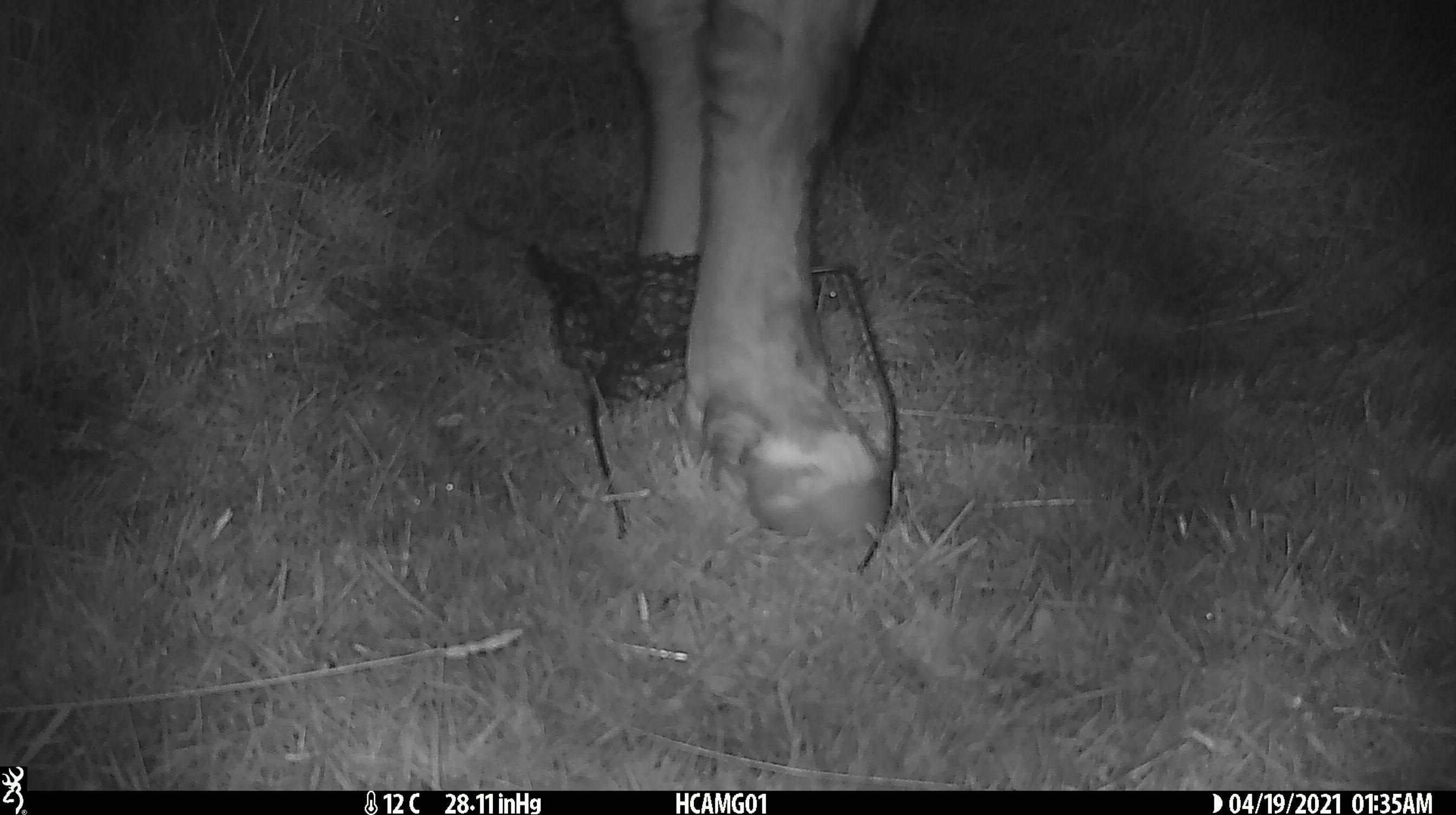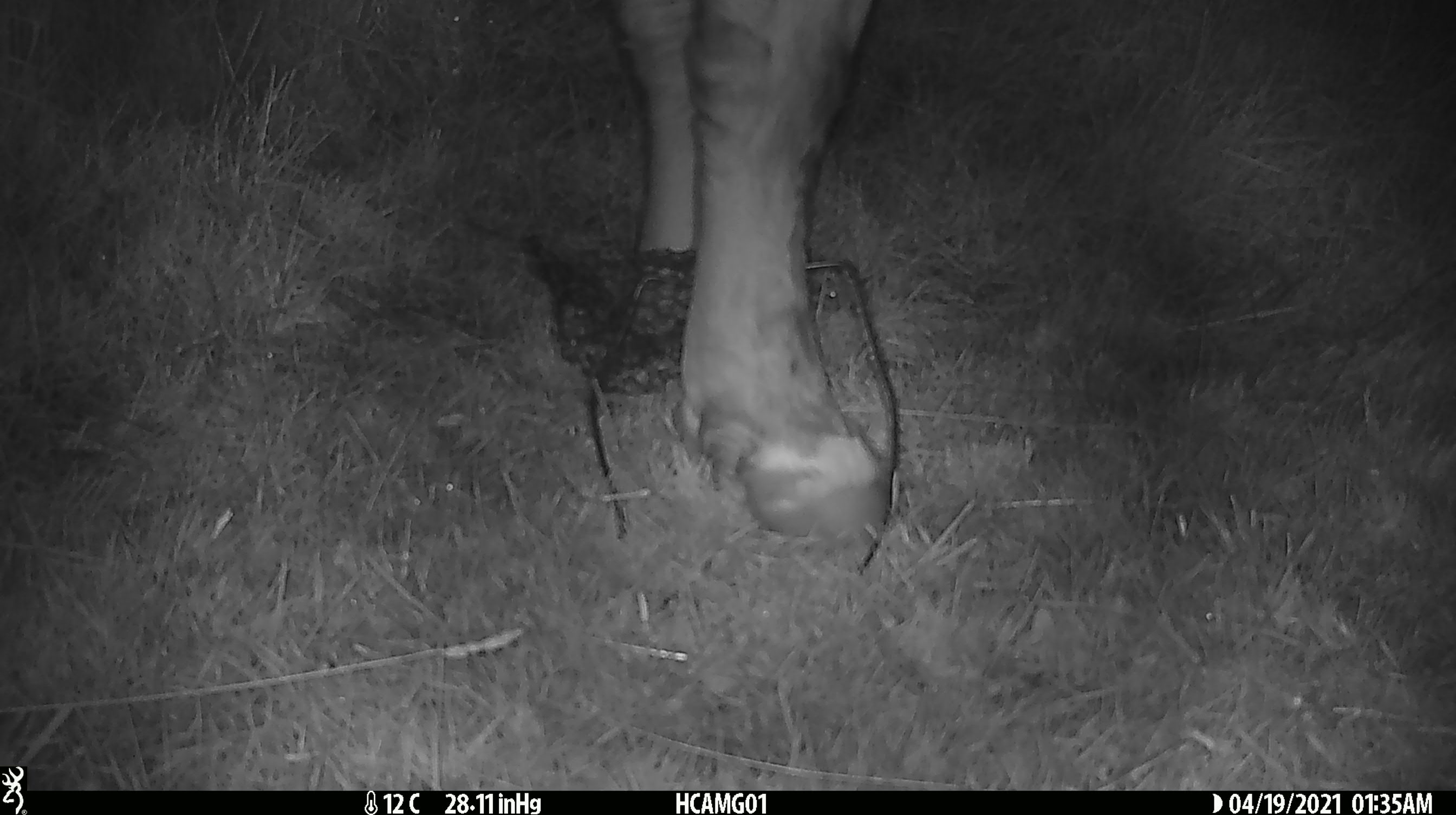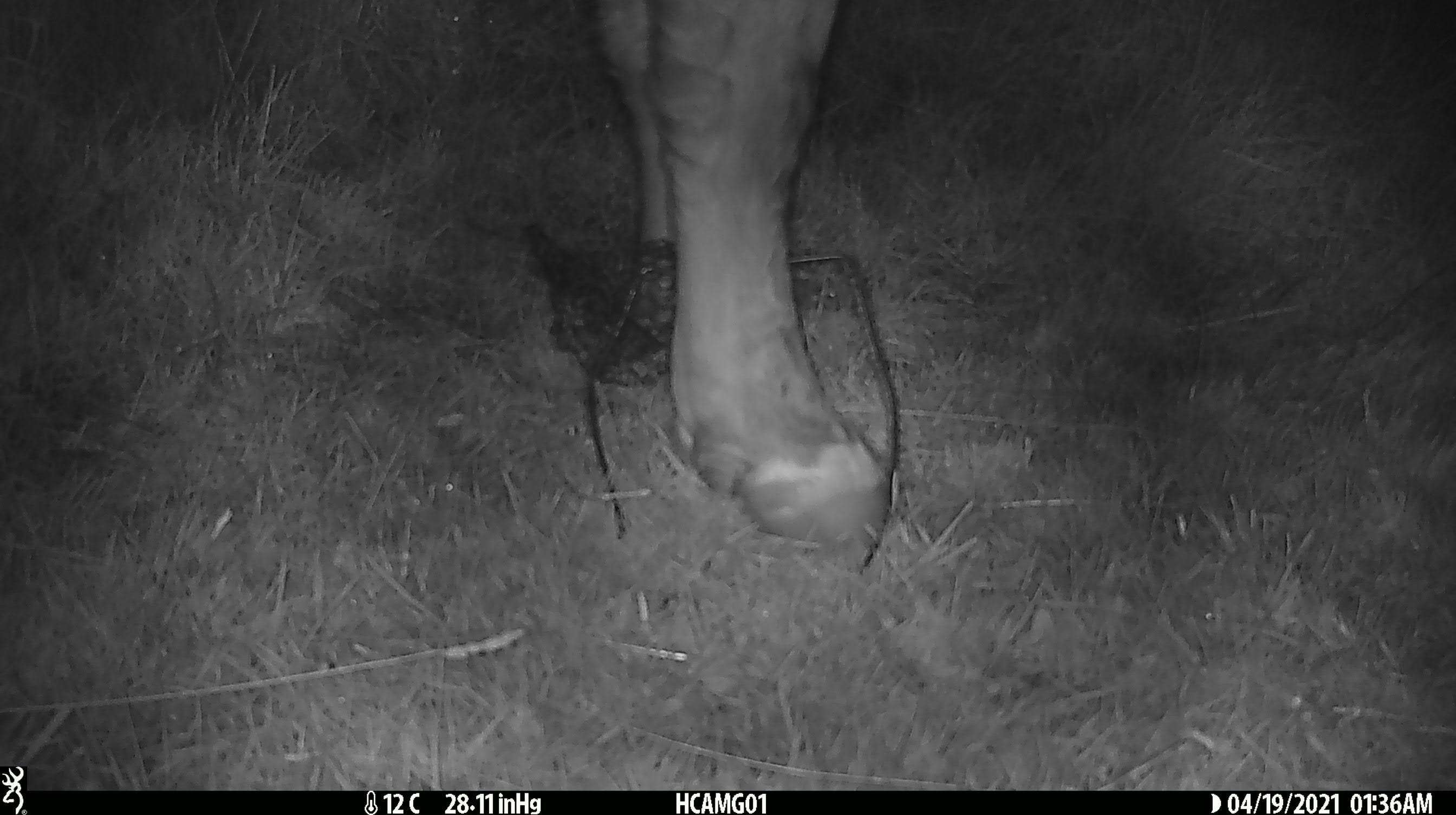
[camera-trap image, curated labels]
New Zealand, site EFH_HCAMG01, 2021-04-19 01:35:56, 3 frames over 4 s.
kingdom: Animalia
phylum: Chordata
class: Mammalia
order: Artiodactyla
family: Bovidae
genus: Bos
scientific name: Bos taurus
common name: domestic cow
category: cow